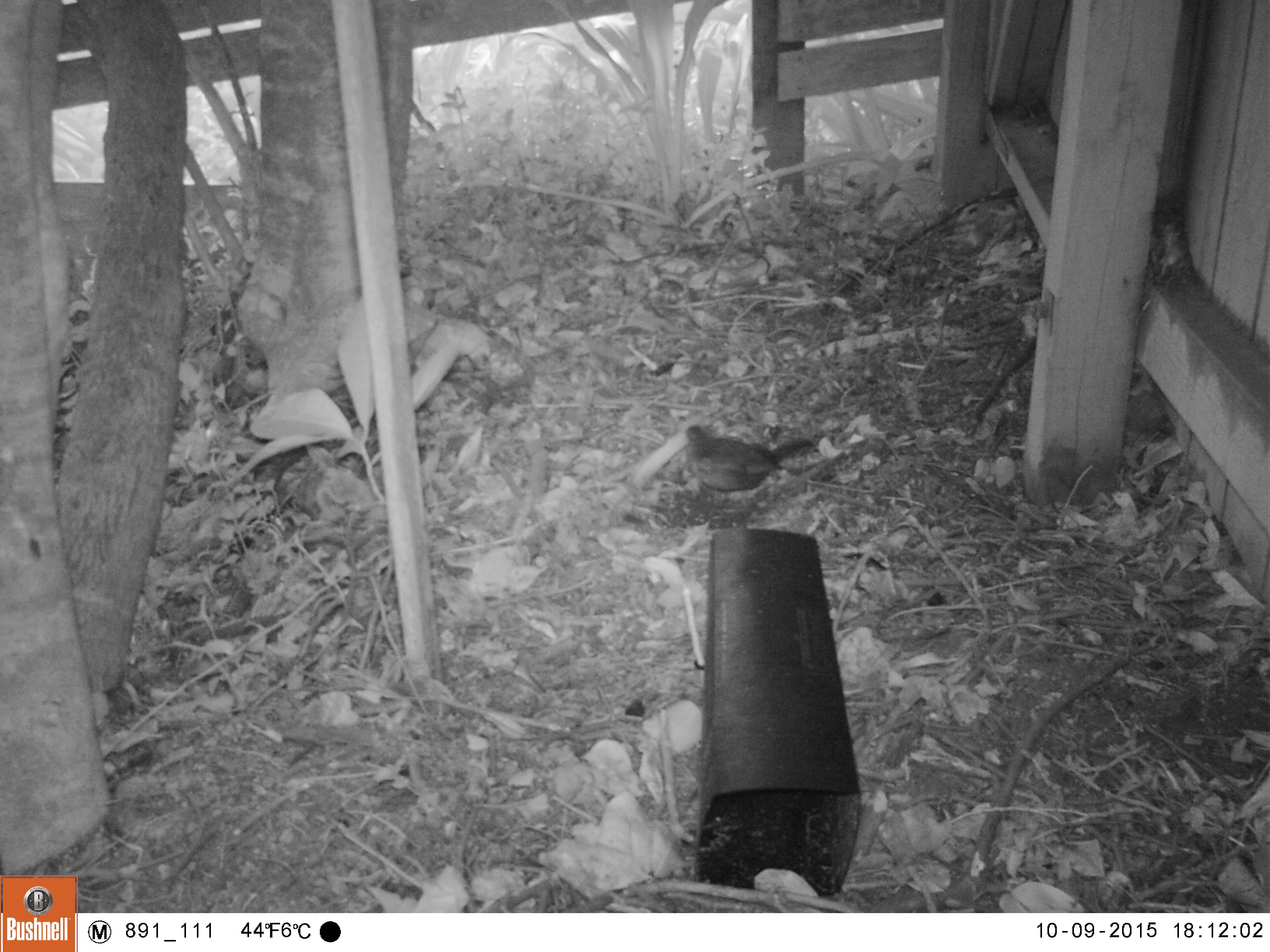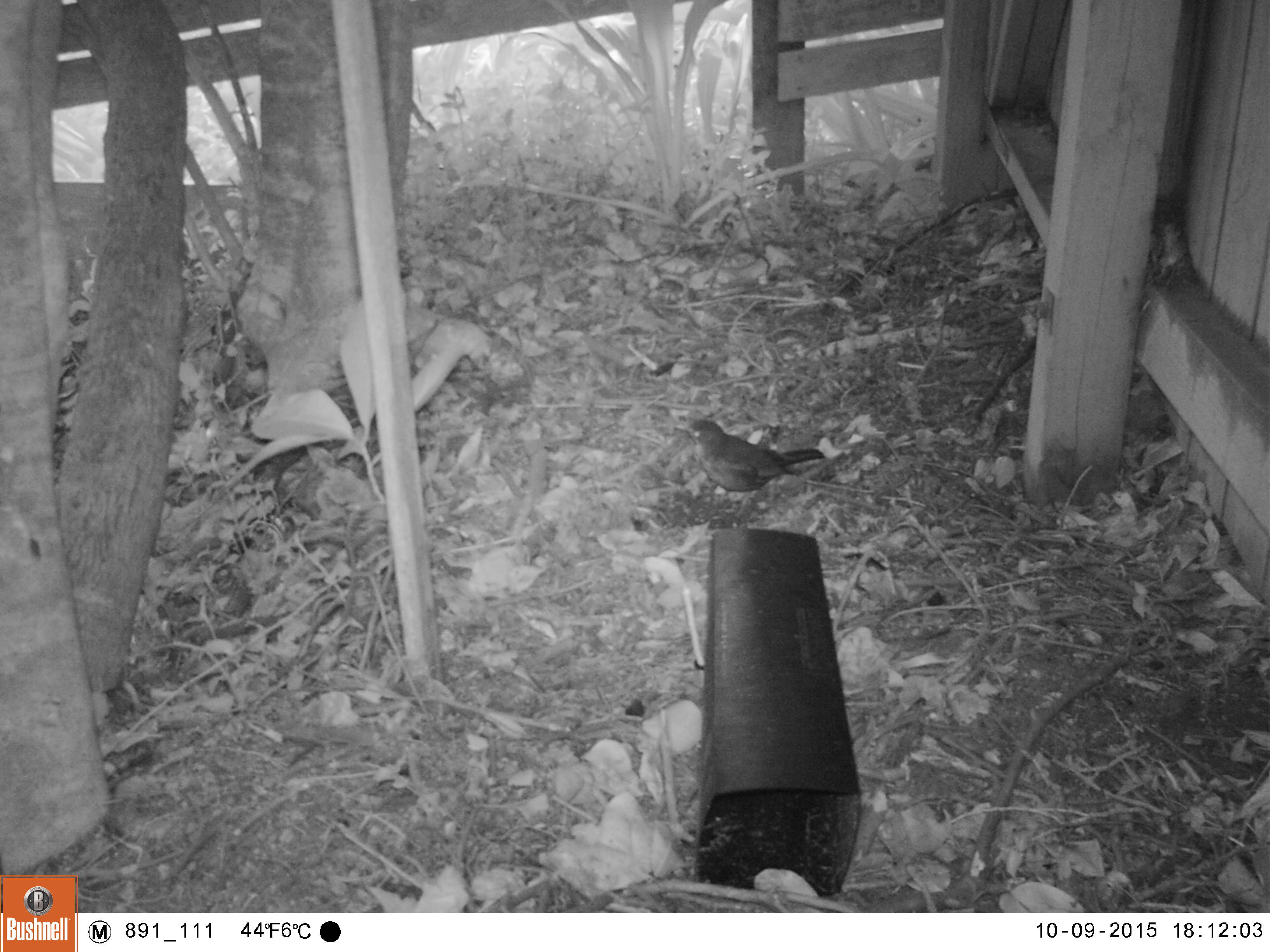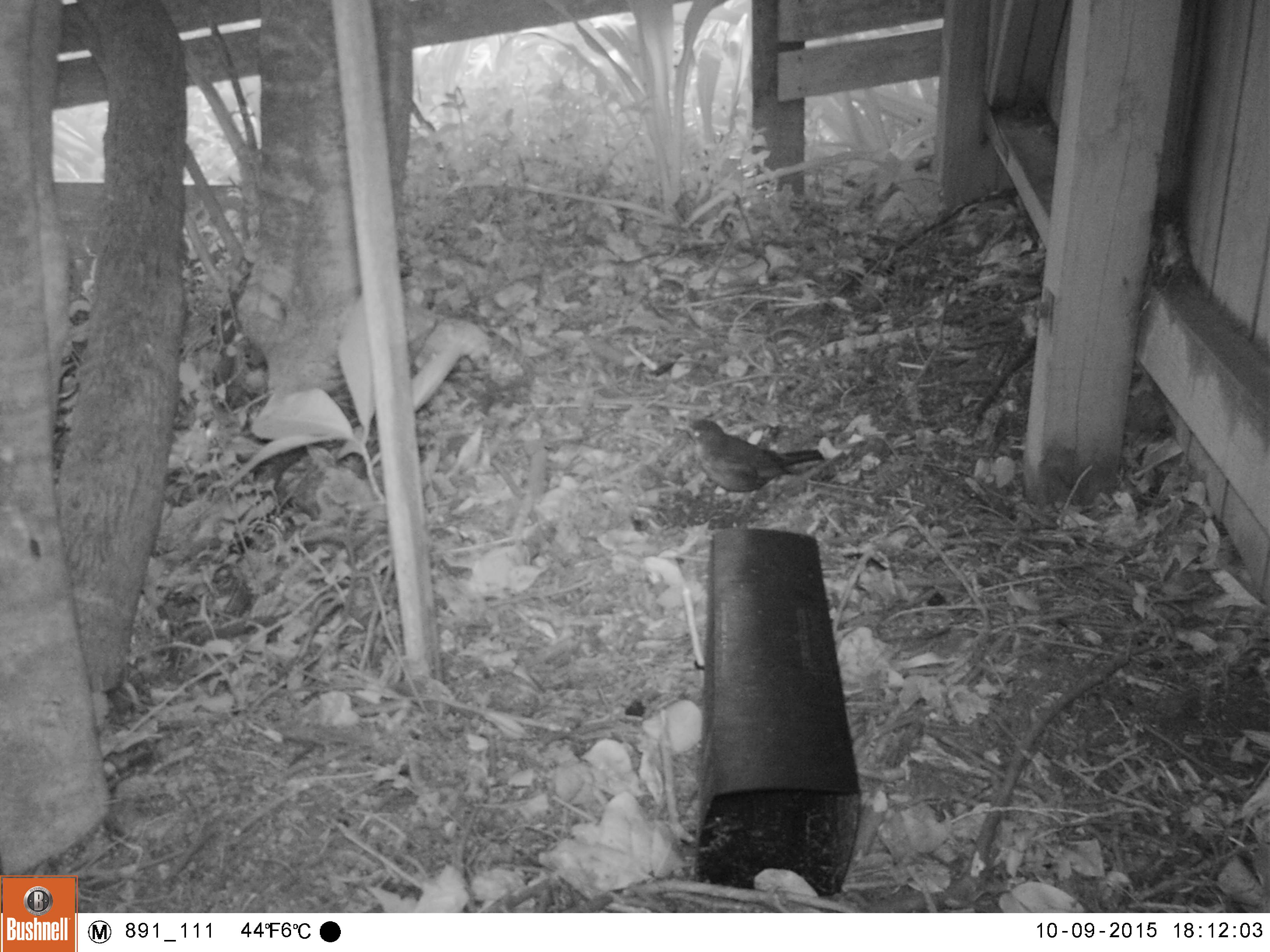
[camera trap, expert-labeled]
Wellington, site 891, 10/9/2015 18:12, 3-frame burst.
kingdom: Animalia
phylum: Chordata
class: Aves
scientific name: Aves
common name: bird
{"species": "bird (Aves)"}